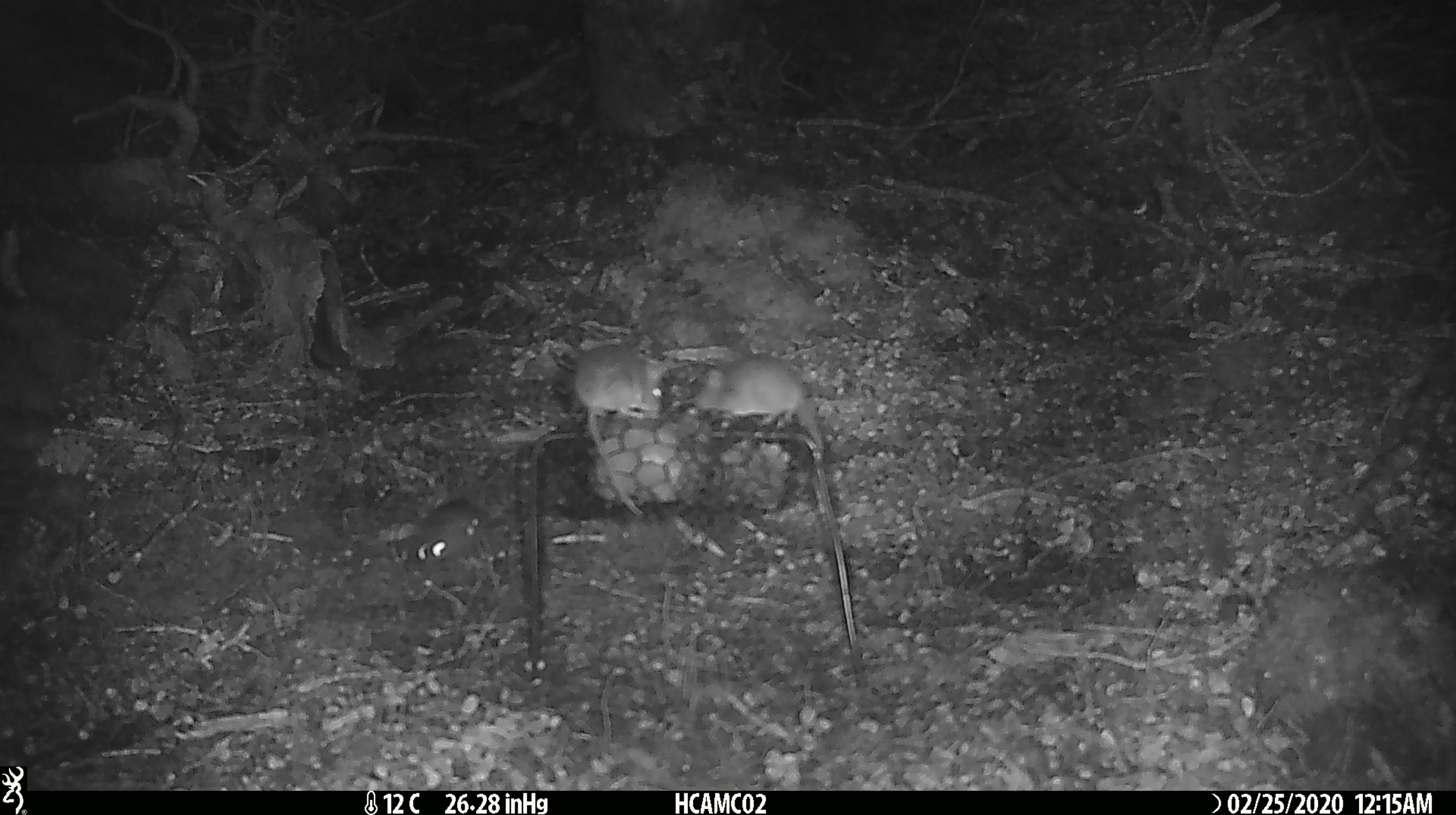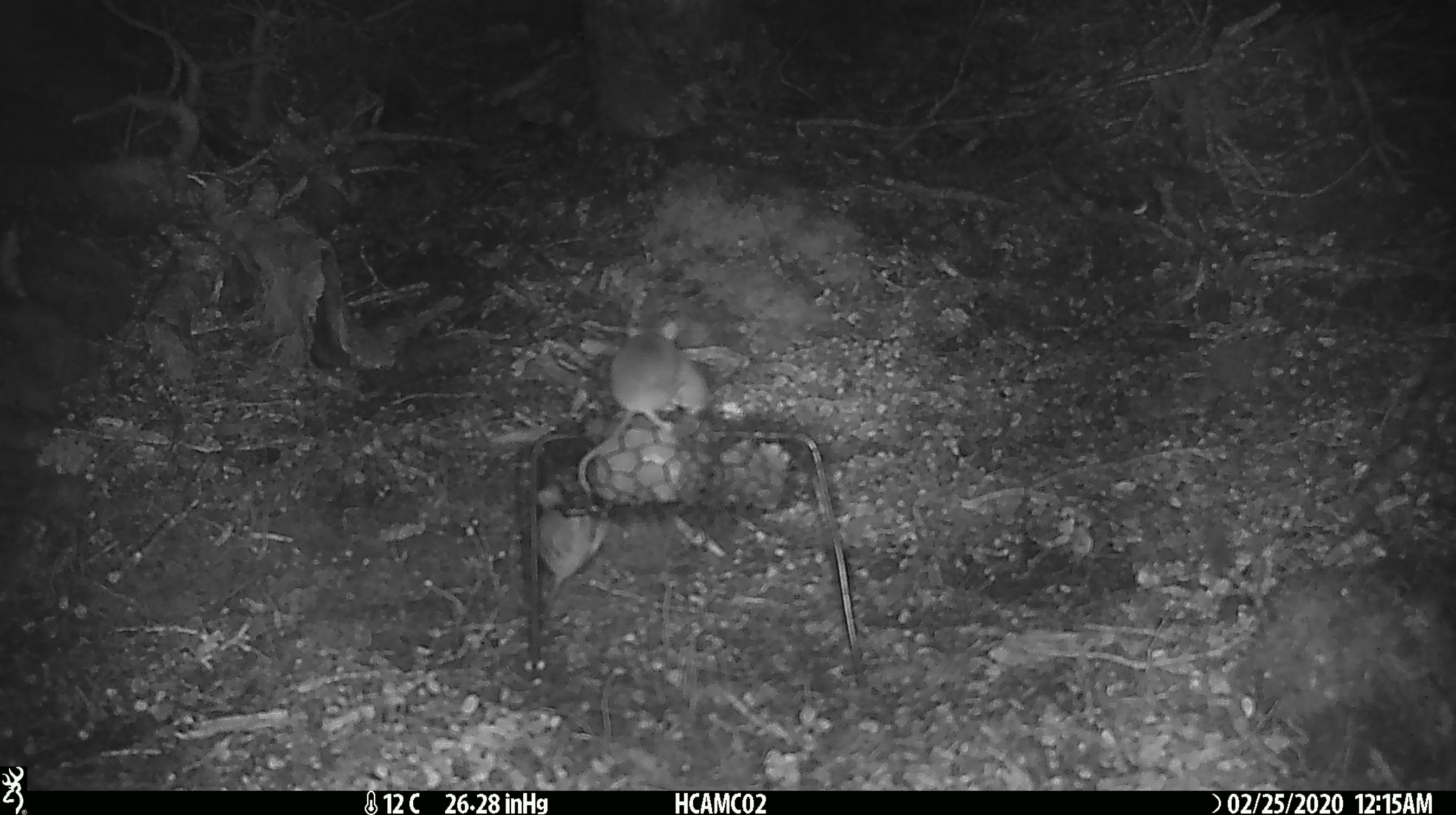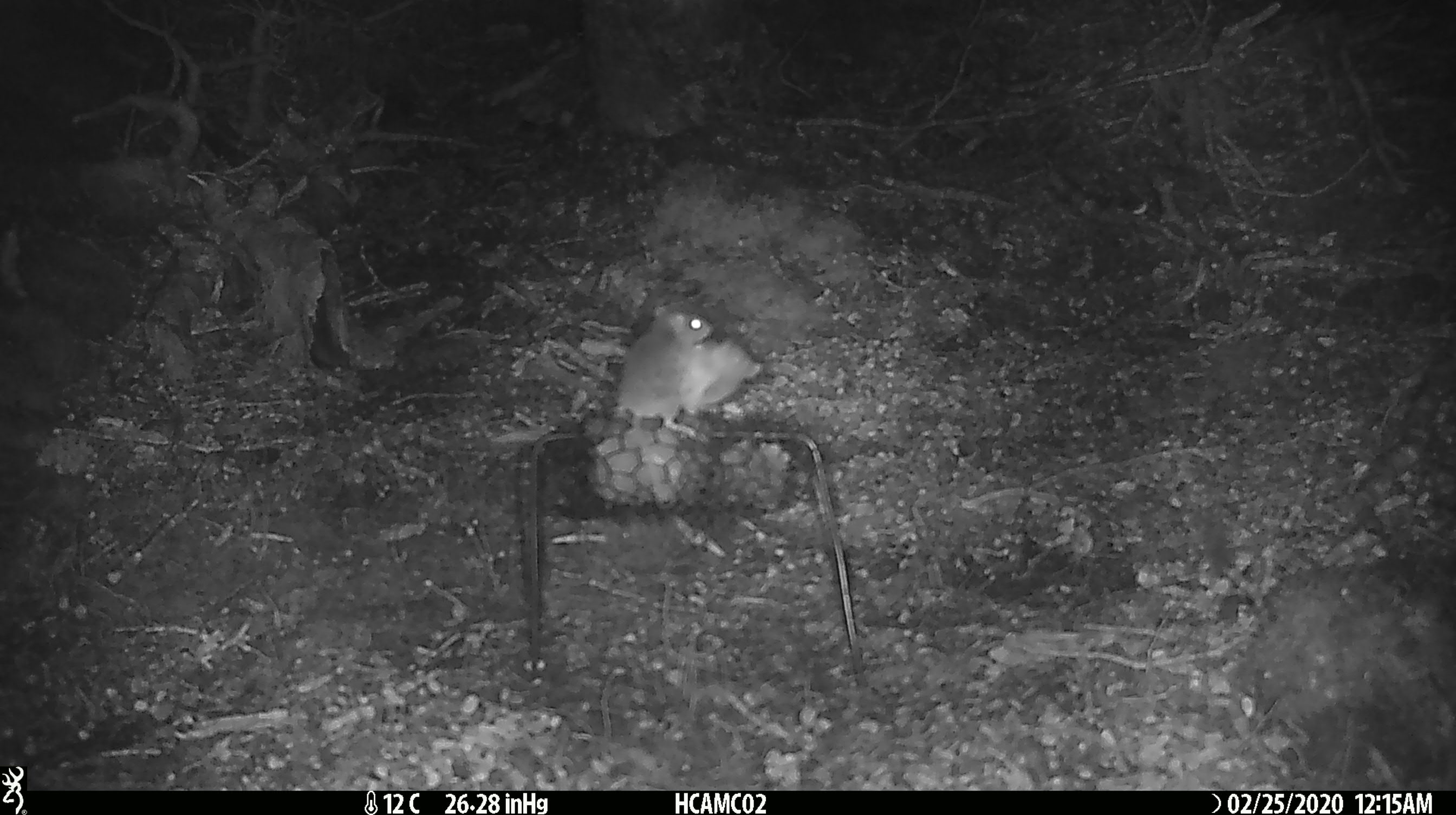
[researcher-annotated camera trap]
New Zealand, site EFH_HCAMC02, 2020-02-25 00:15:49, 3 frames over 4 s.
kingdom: Animalia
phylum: Chordata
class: Mammalia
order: Rodentia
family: Muridae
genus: Mus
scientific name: Mus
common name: mouse